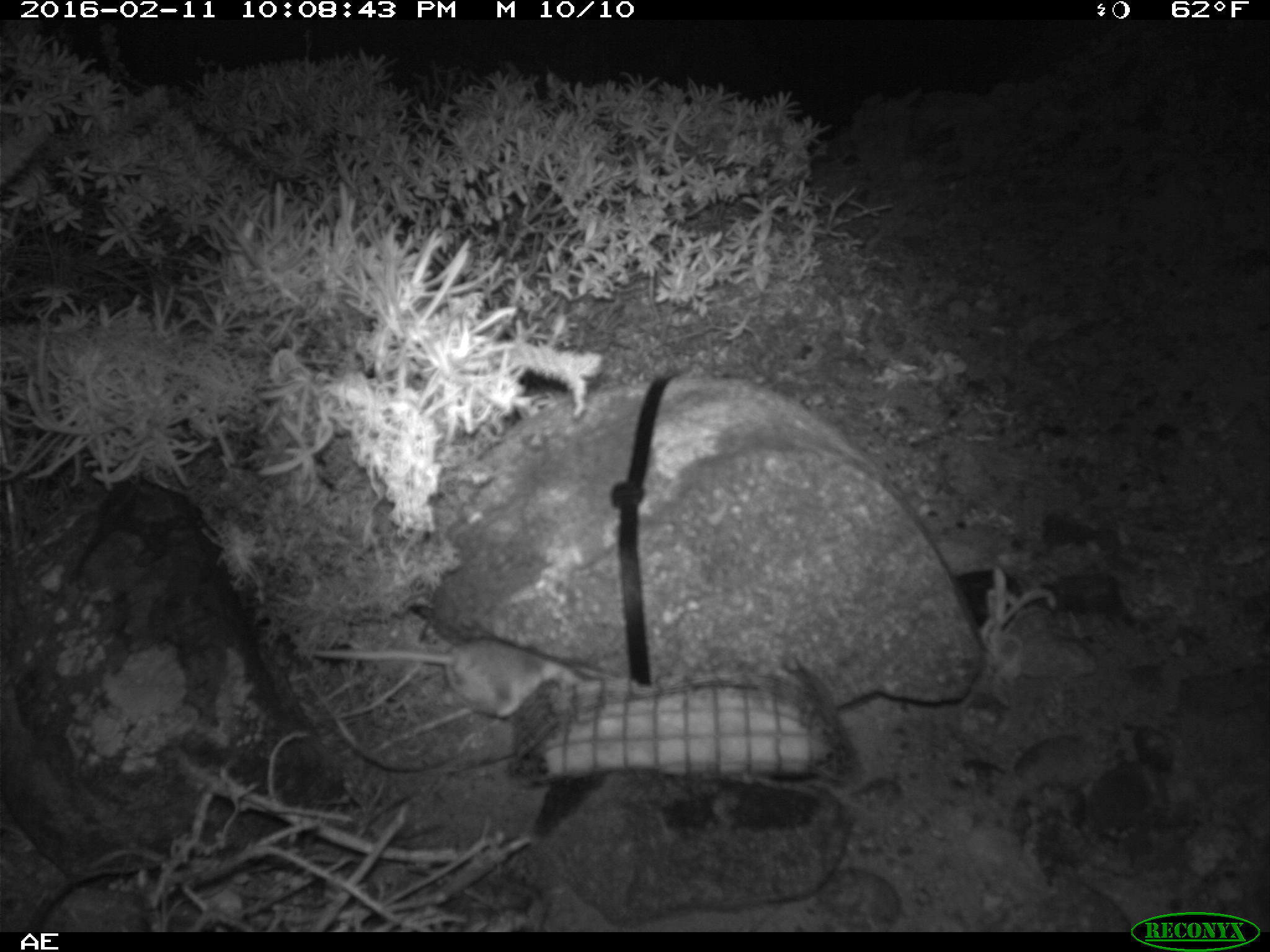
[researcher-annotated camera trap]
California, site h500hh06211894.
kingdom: Animalia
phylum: Chordata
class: Mammalia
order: Rodentia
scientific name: Rodentia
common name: rodent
Rodent (Rodentia).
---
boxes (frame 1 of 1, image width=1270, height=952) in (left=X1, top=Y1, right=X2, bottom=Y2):
rodent: (left=290, top=640, right=585, bottom=717)